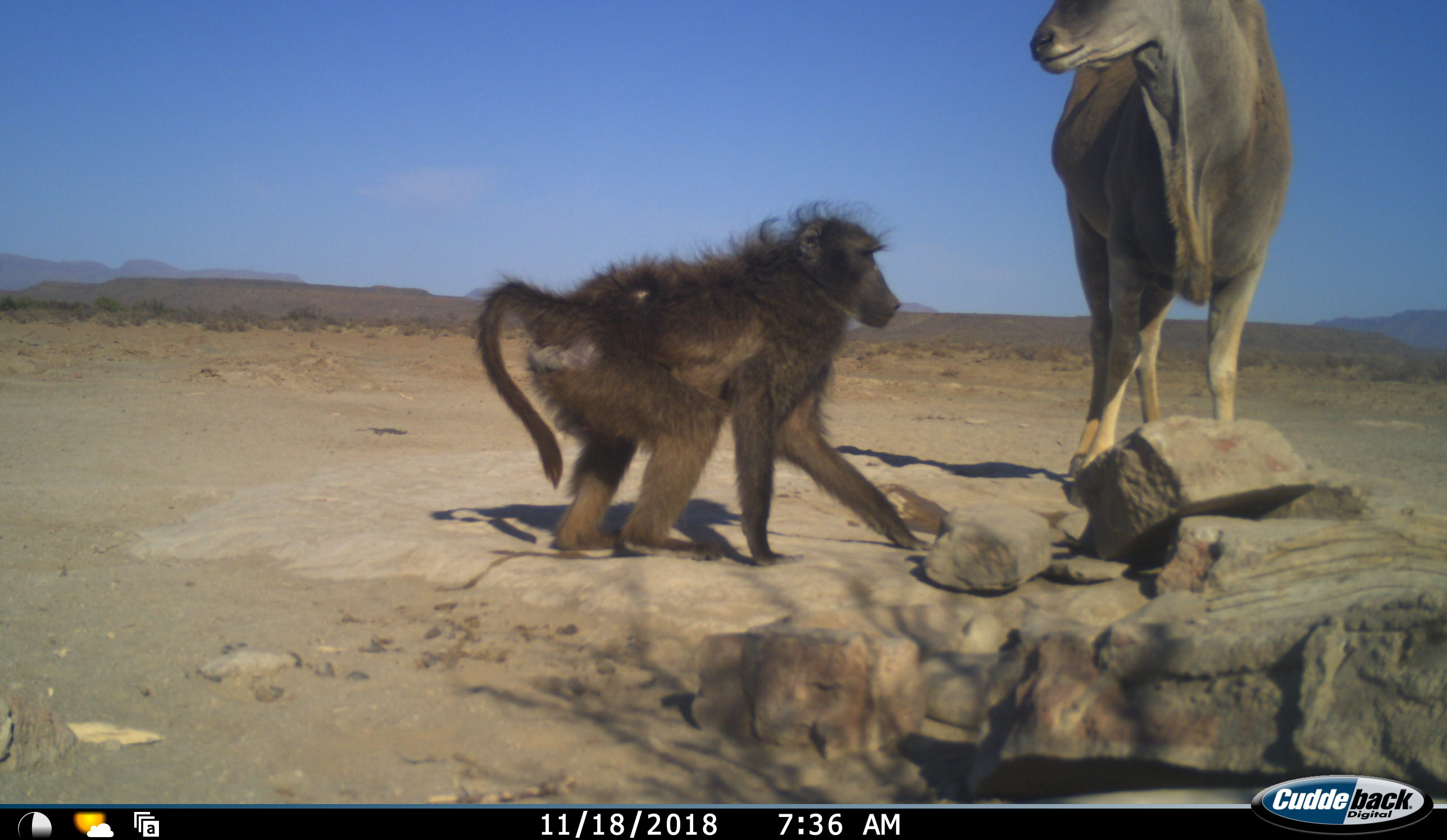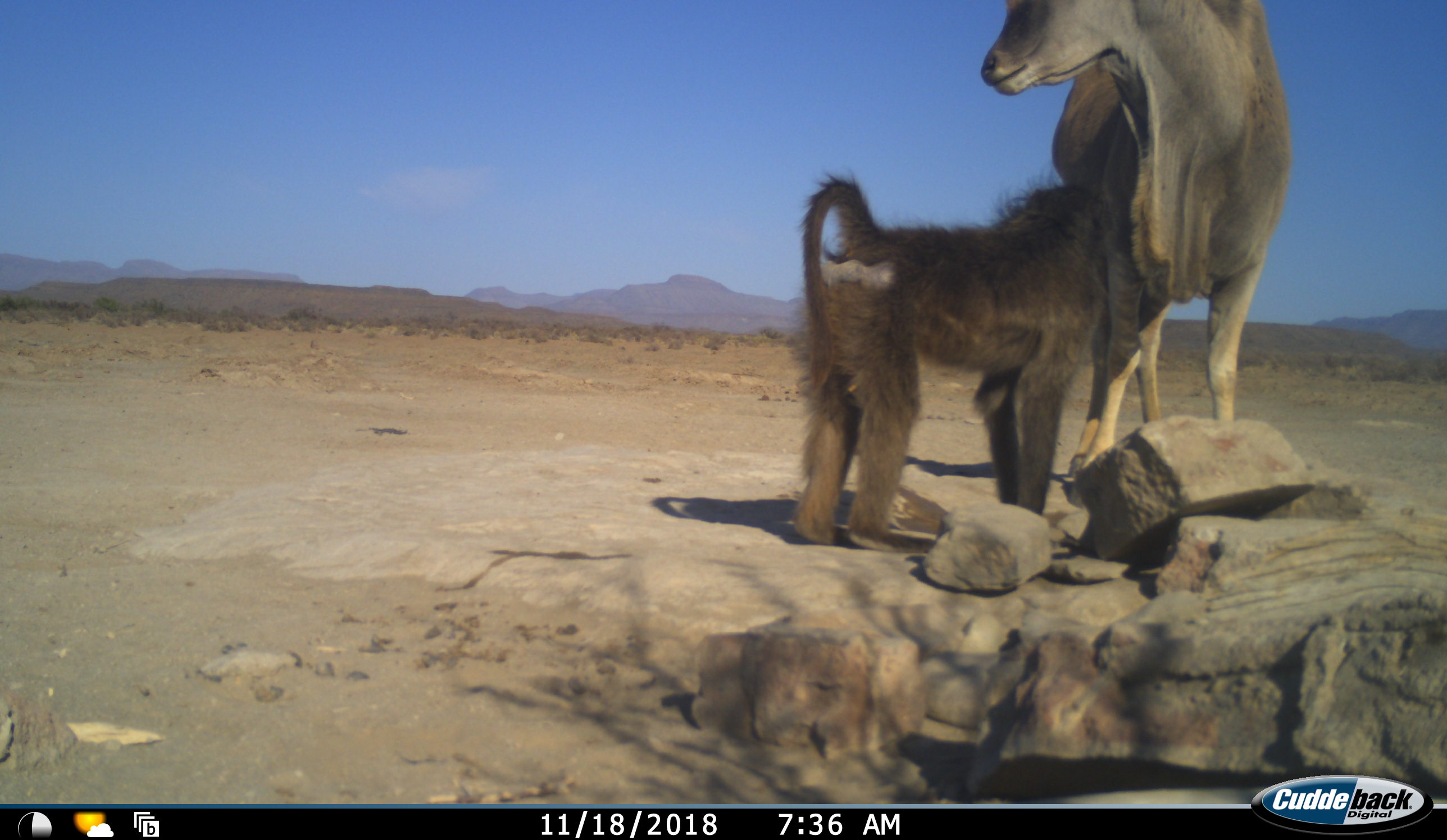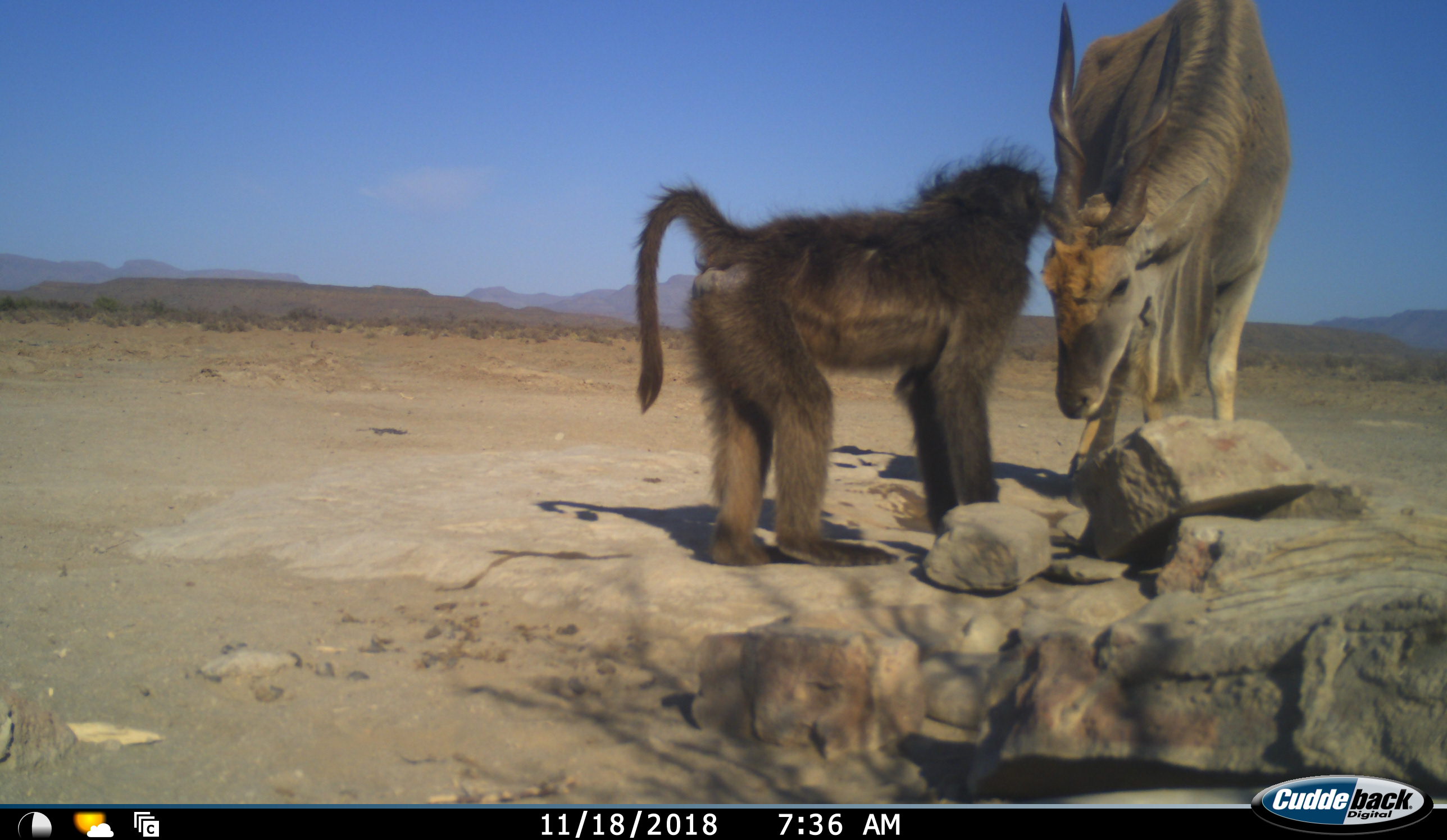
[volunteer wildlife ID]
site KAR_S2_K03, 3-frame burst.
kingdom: Animalia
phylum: Chordata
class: Mammalia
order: Primates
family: Cercopithecidae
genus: Papio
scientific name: Papio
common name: baboon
Baboon (Papio), count 1. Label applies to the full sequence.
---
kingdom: Animalia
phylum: Chordata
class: Mammalia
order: Artiodactyla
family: Bovidae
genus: Tragelaphus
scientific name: Tragelaphus oryx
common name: eland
Eland (Tragelaphus oryx), count 1. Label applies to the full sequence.